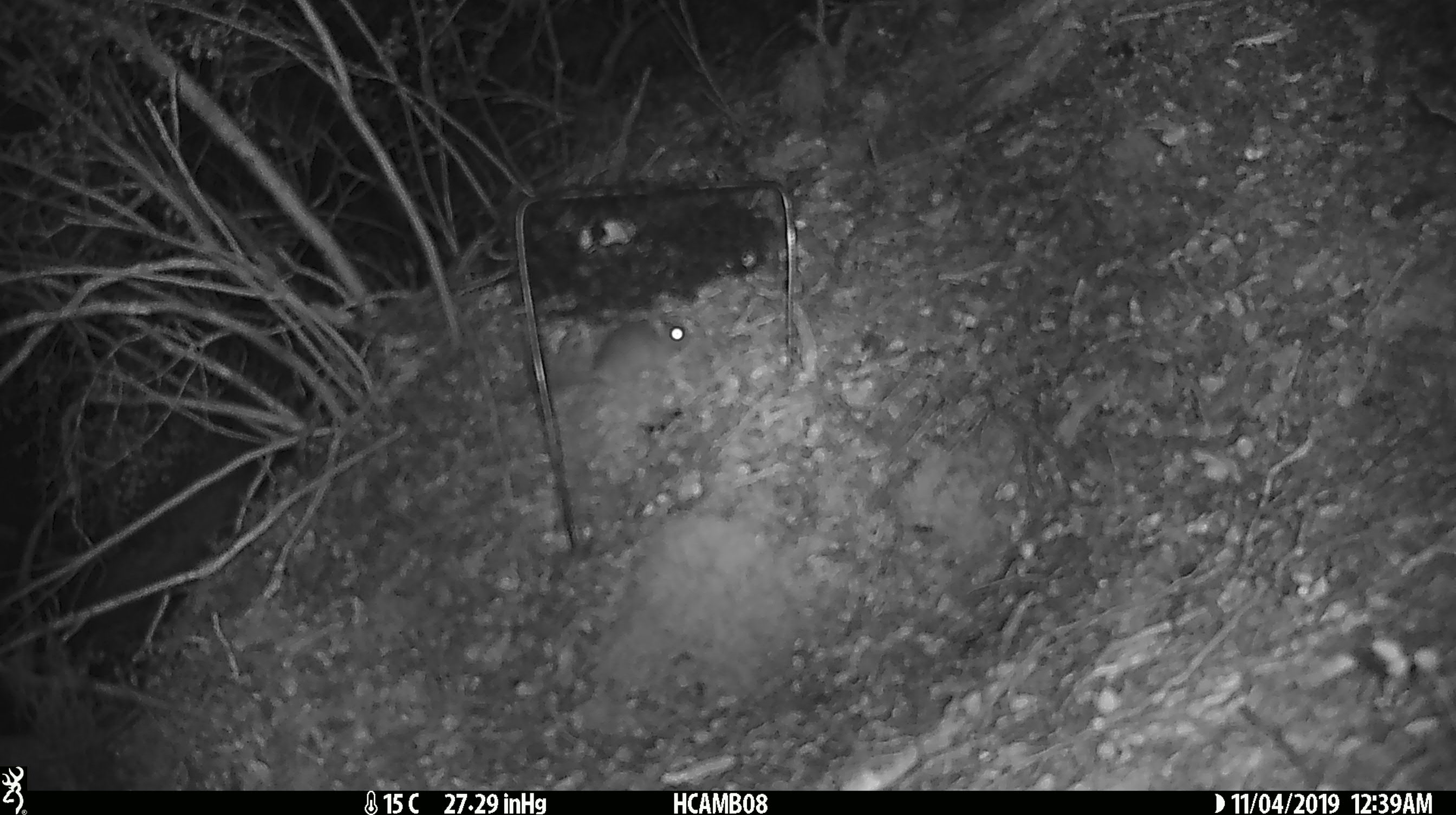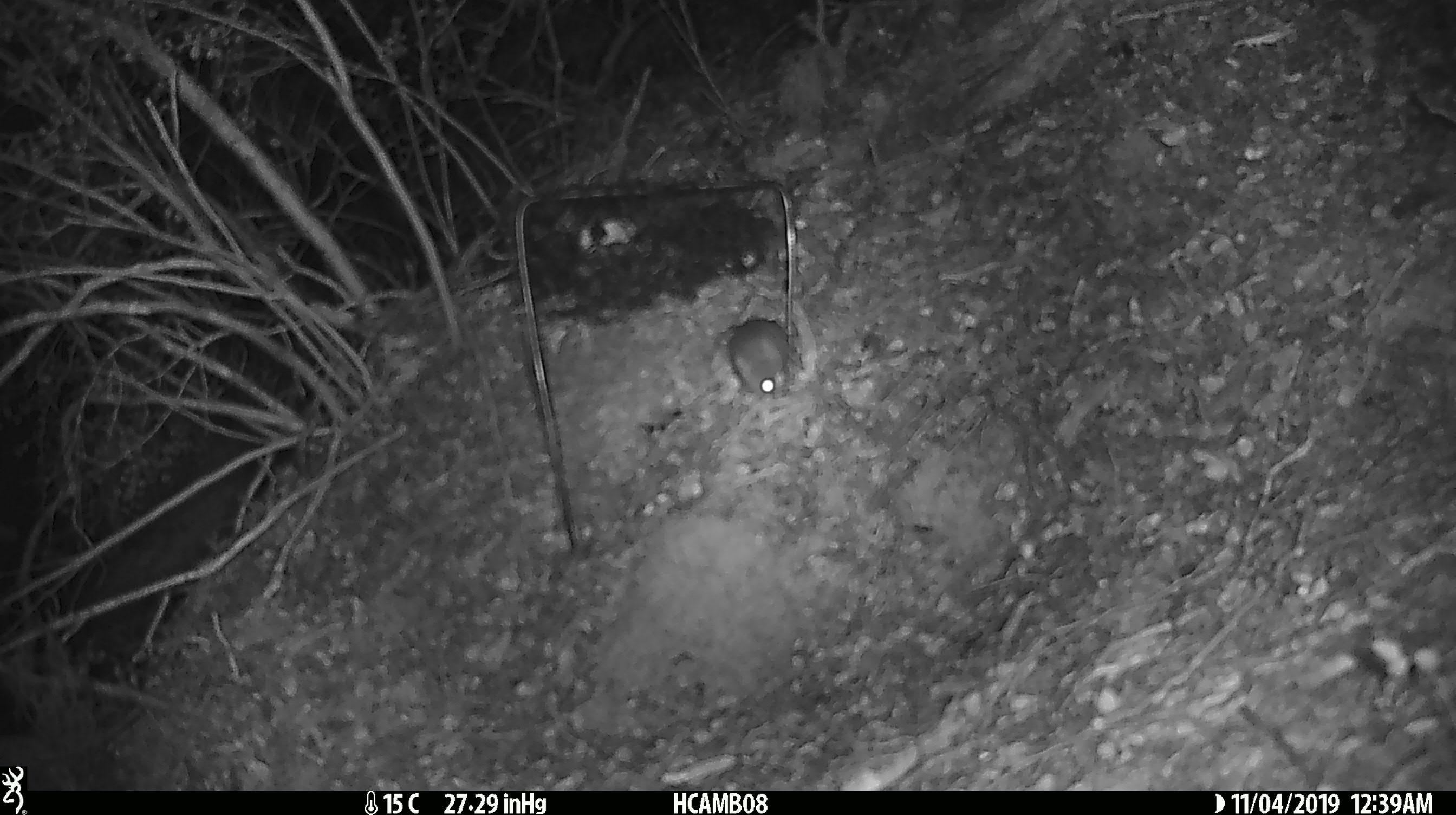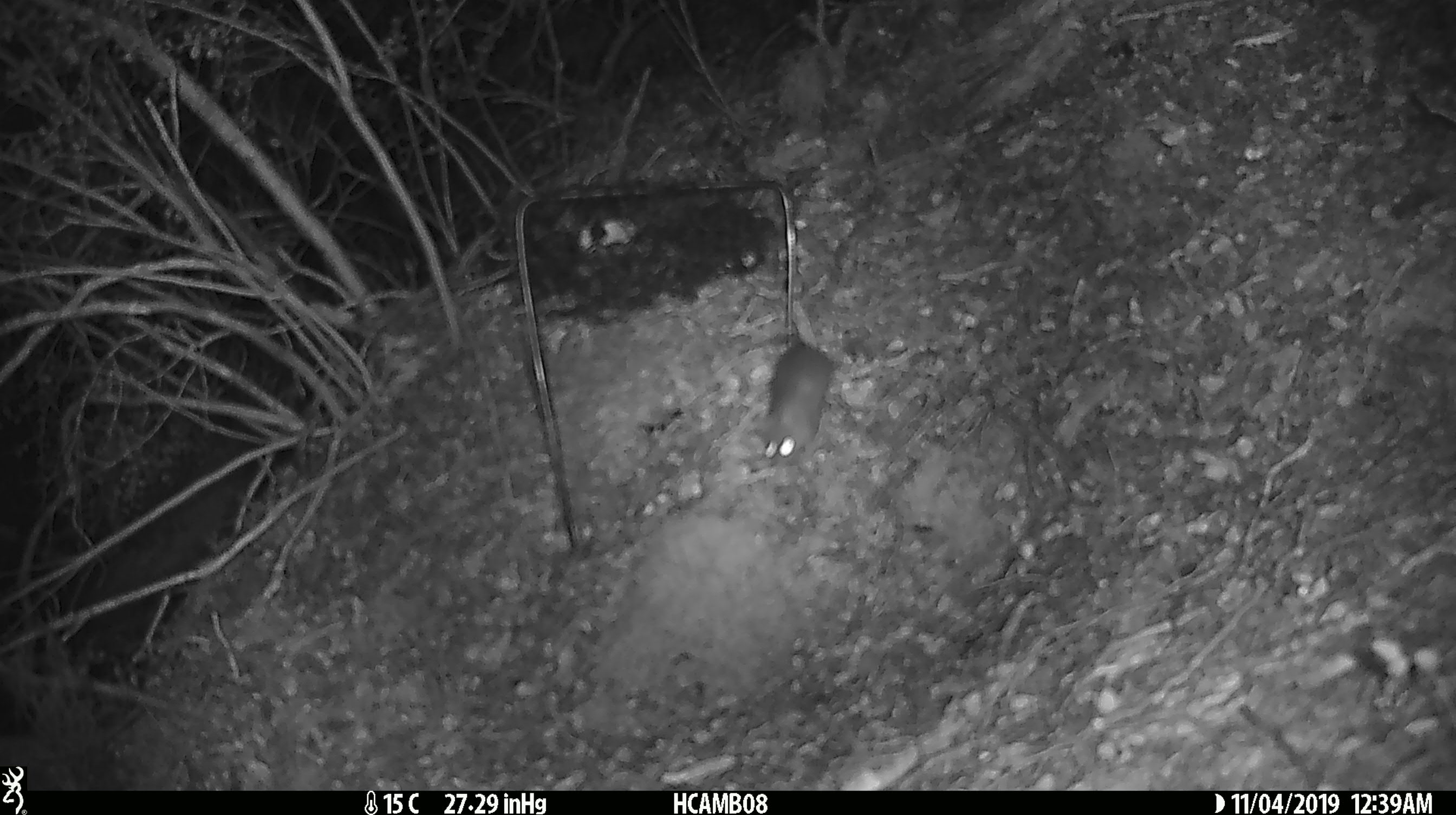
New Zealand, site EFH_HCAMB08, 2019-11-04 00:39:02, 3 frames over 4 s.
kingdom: Animalia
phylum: Chordata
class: Mammalia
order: Rodentia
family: Muridae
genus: Mus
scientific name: Mus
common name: mouse